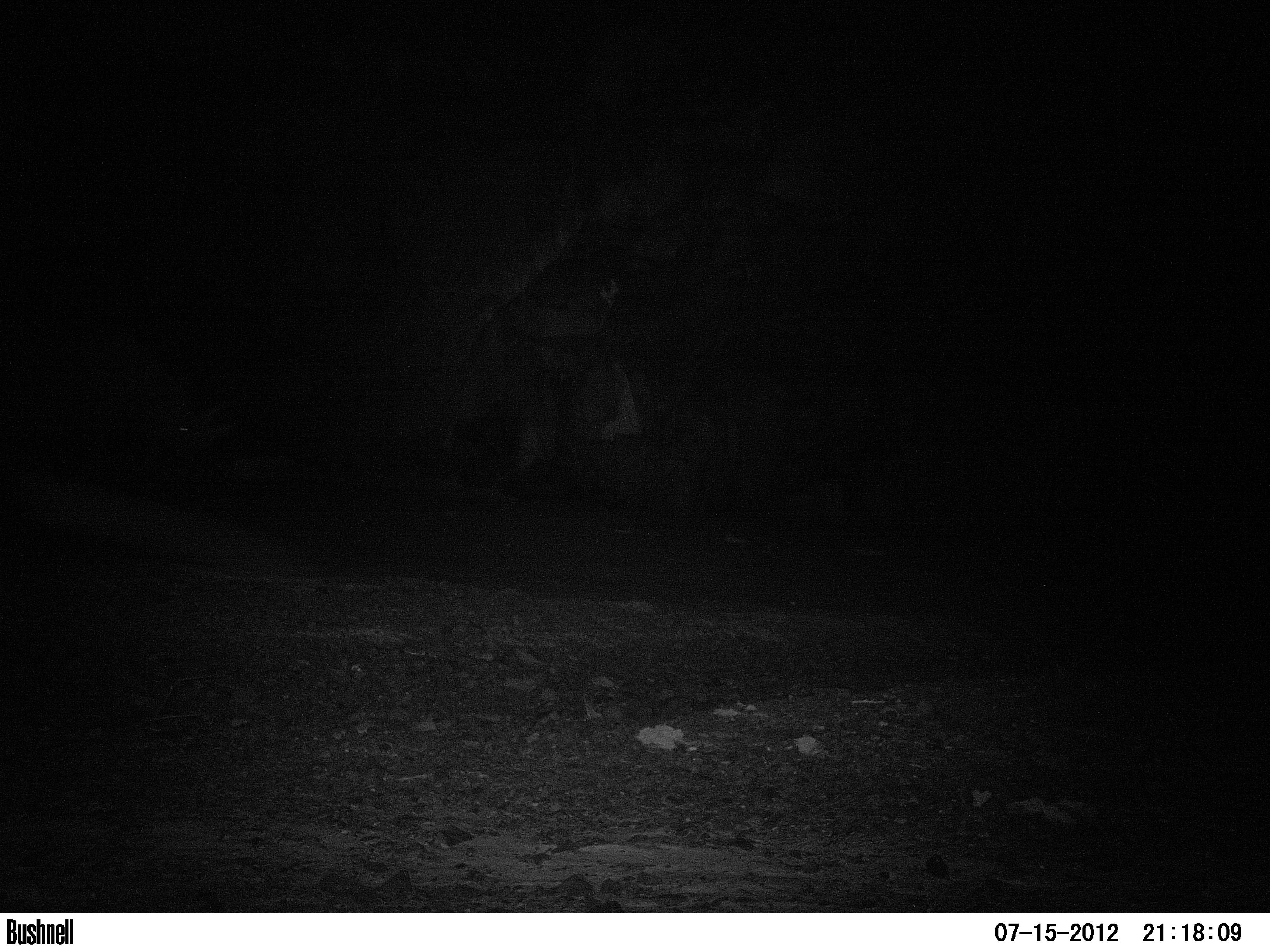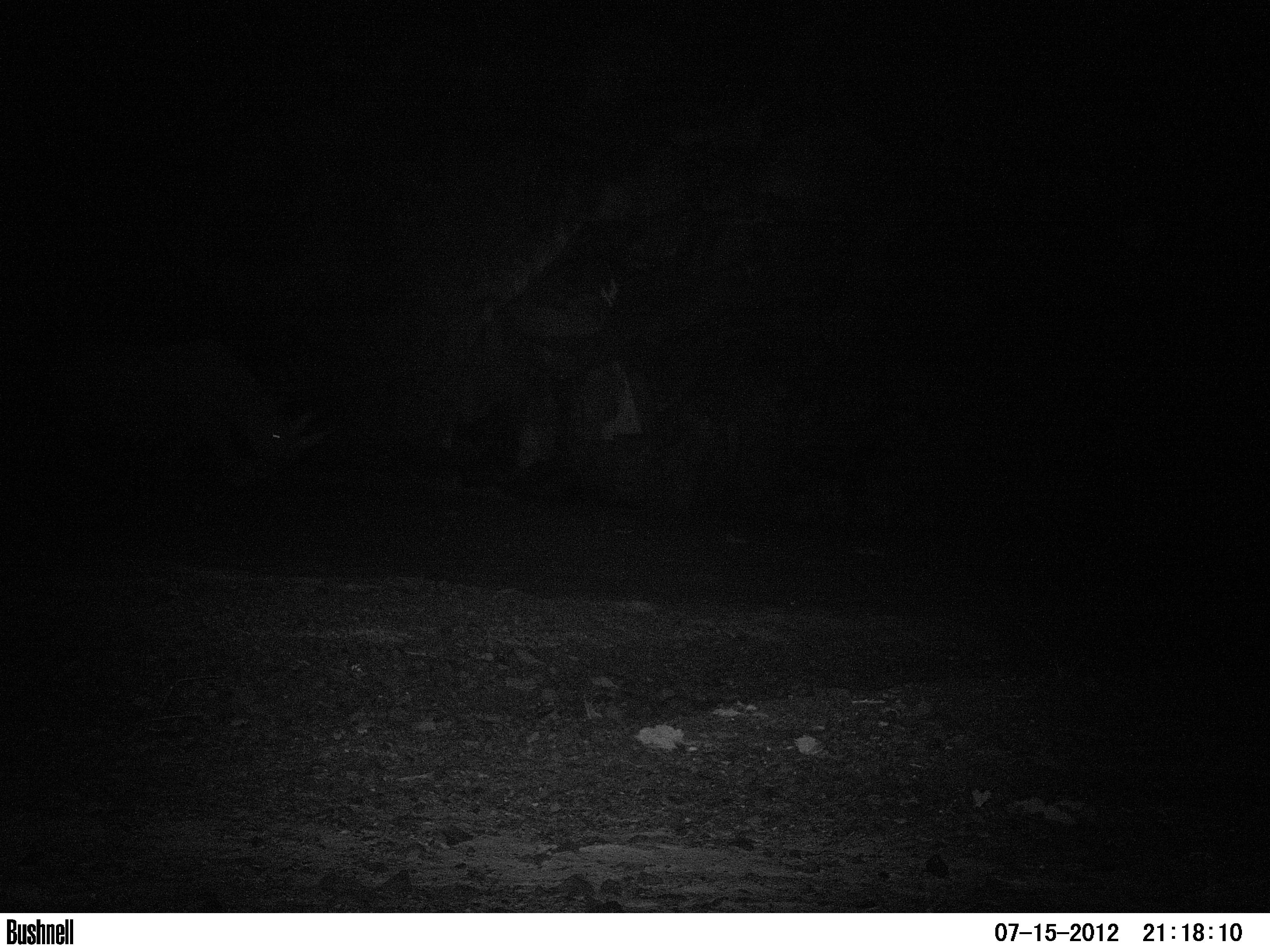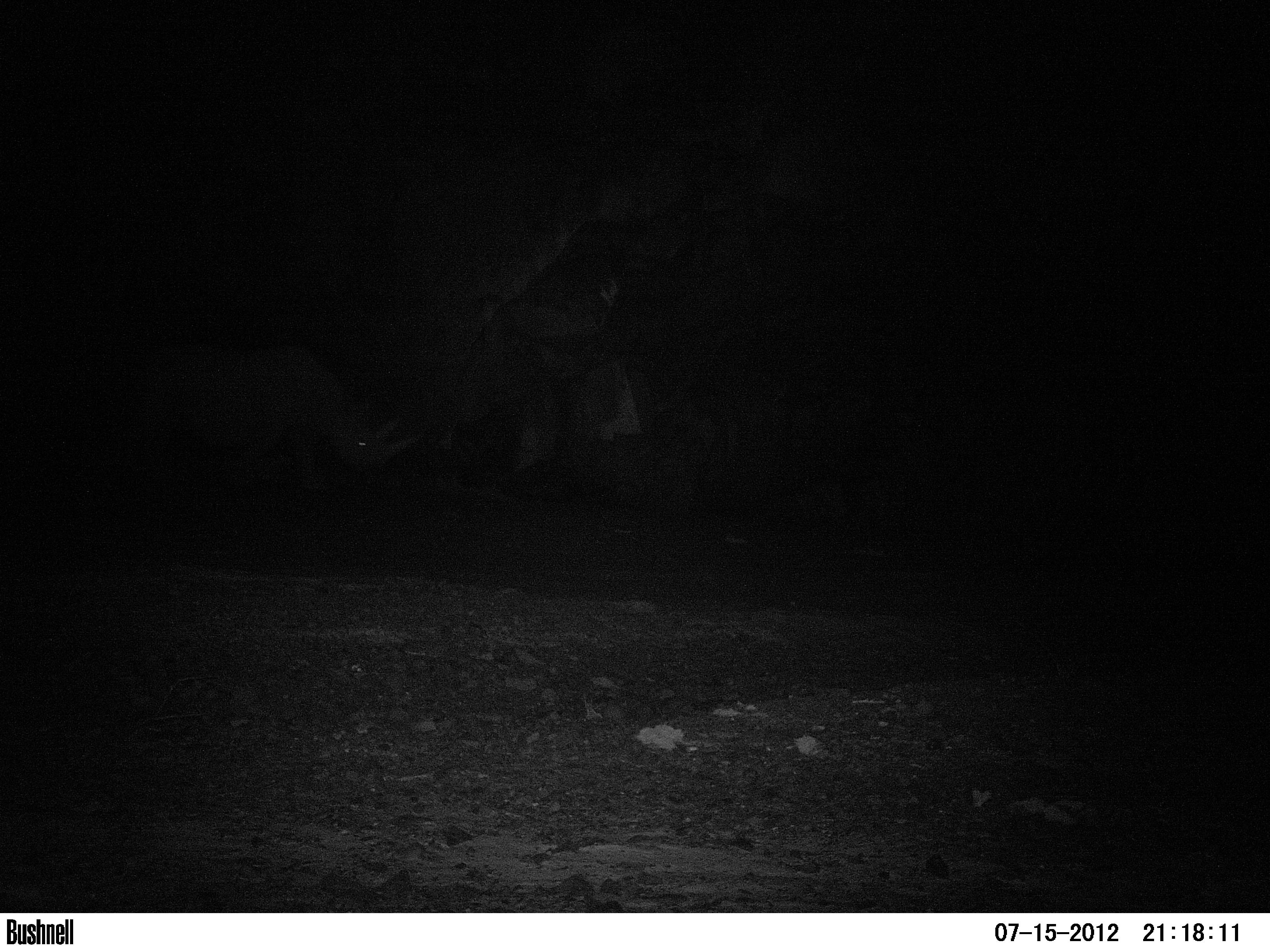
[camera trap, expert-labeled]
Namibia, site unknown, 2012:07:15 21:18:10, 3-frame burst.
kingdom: Animalia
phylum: Chordata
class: Mammalia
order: Perissodactyla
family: Rhinocerotidae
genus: Diceros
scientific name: Diceros bicornis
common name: black rhinoceros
Diceros bicornis (black rhinoceros).